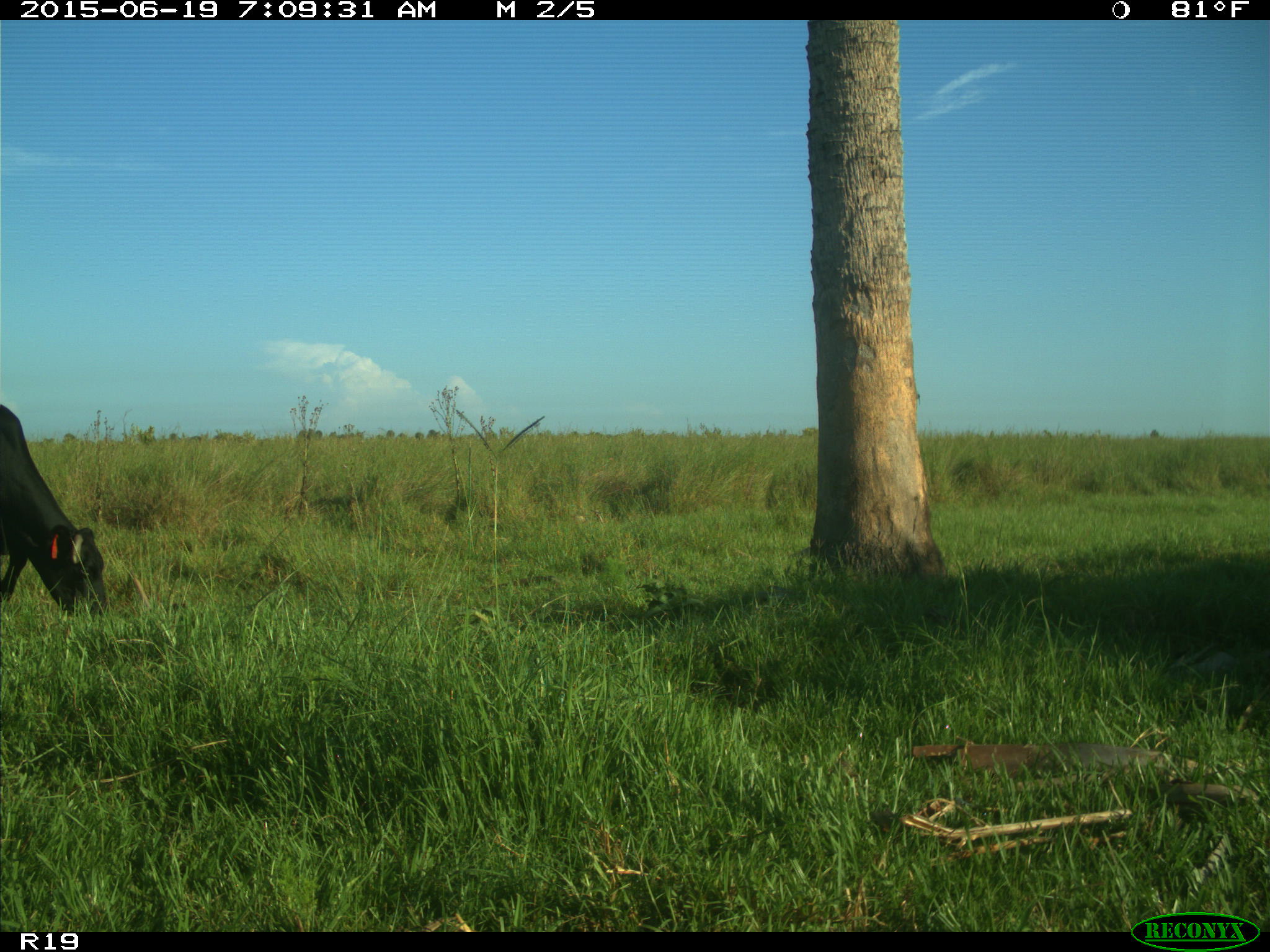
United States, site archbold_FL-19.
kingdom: Animalia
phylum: Chordata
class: Mammalia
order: Artiodactyla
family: Bovidae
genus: Bos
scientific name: Bos taurus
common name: domestic cow